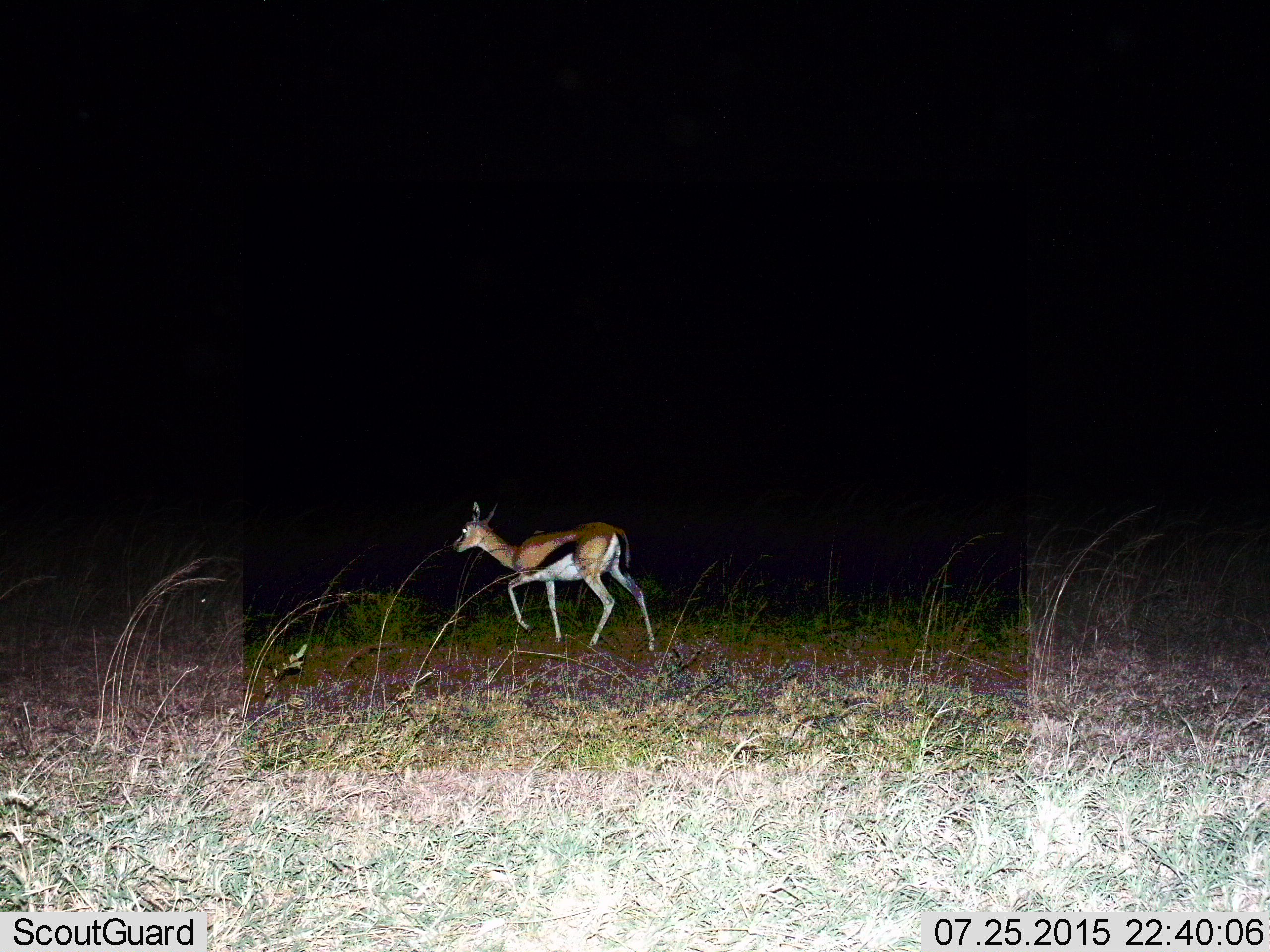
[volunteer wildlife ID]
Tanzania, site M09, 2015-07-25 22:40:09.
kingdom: Animalia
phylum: Chordata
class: Mammalia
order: Artiodactyla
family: Bovidae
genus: Eudorcas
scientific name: Eudorcas thomsonii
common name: thomson's gazelle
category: gazellethomsons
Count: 1.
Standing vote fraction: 0%.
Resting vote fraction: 0%.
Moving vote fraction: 90%.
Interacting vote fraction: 0%.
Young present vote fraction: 0%.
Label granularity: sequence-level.